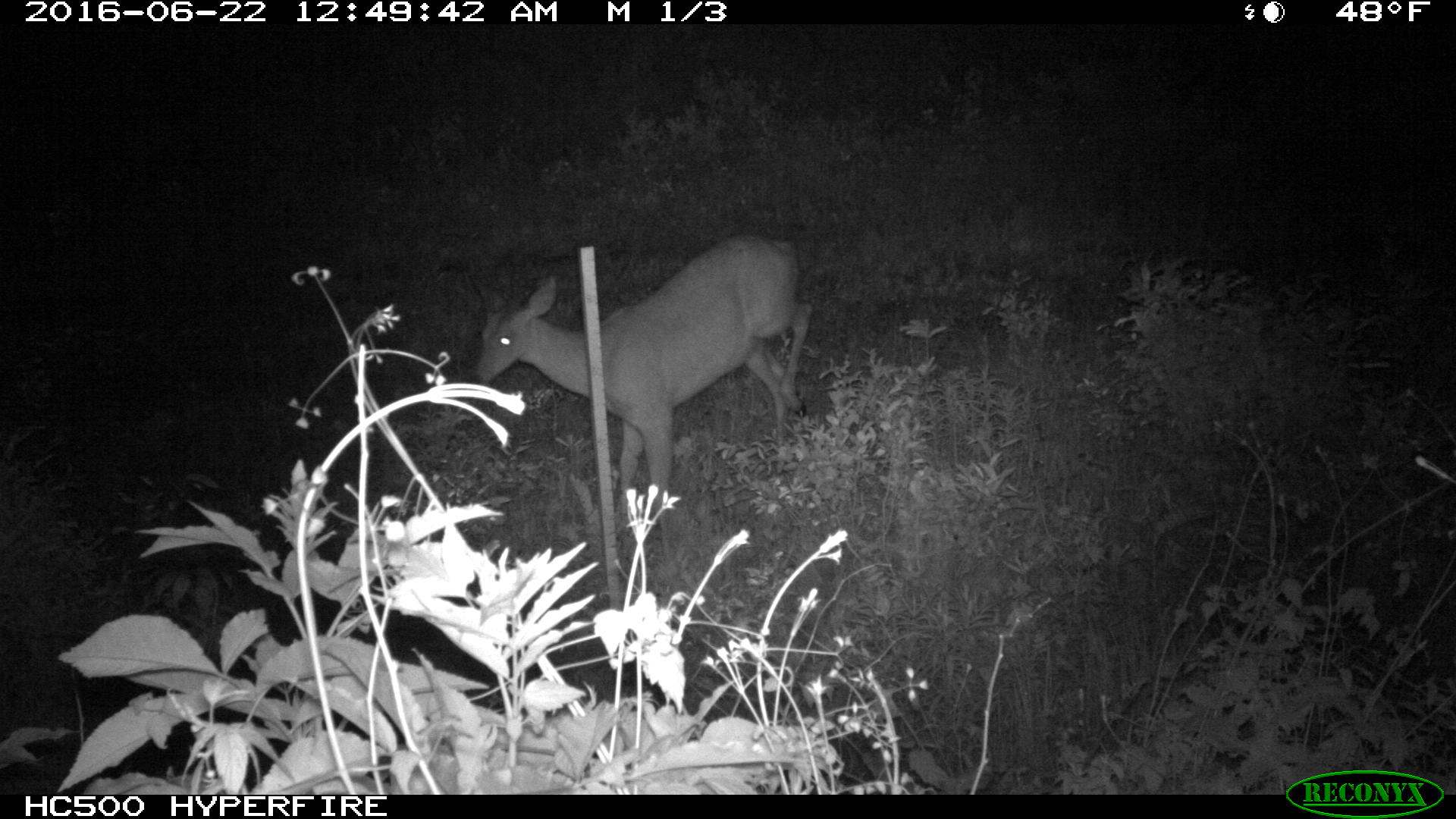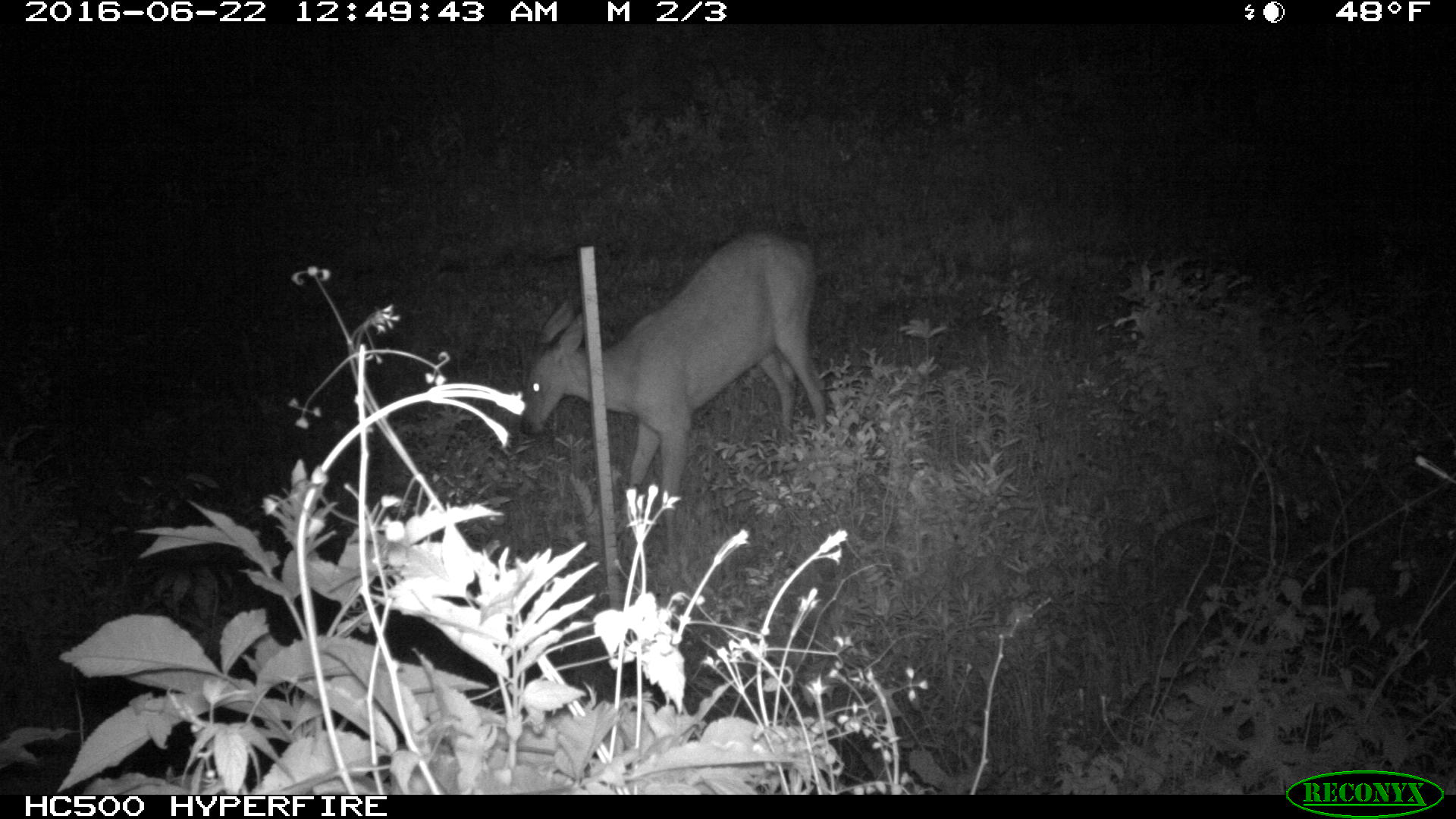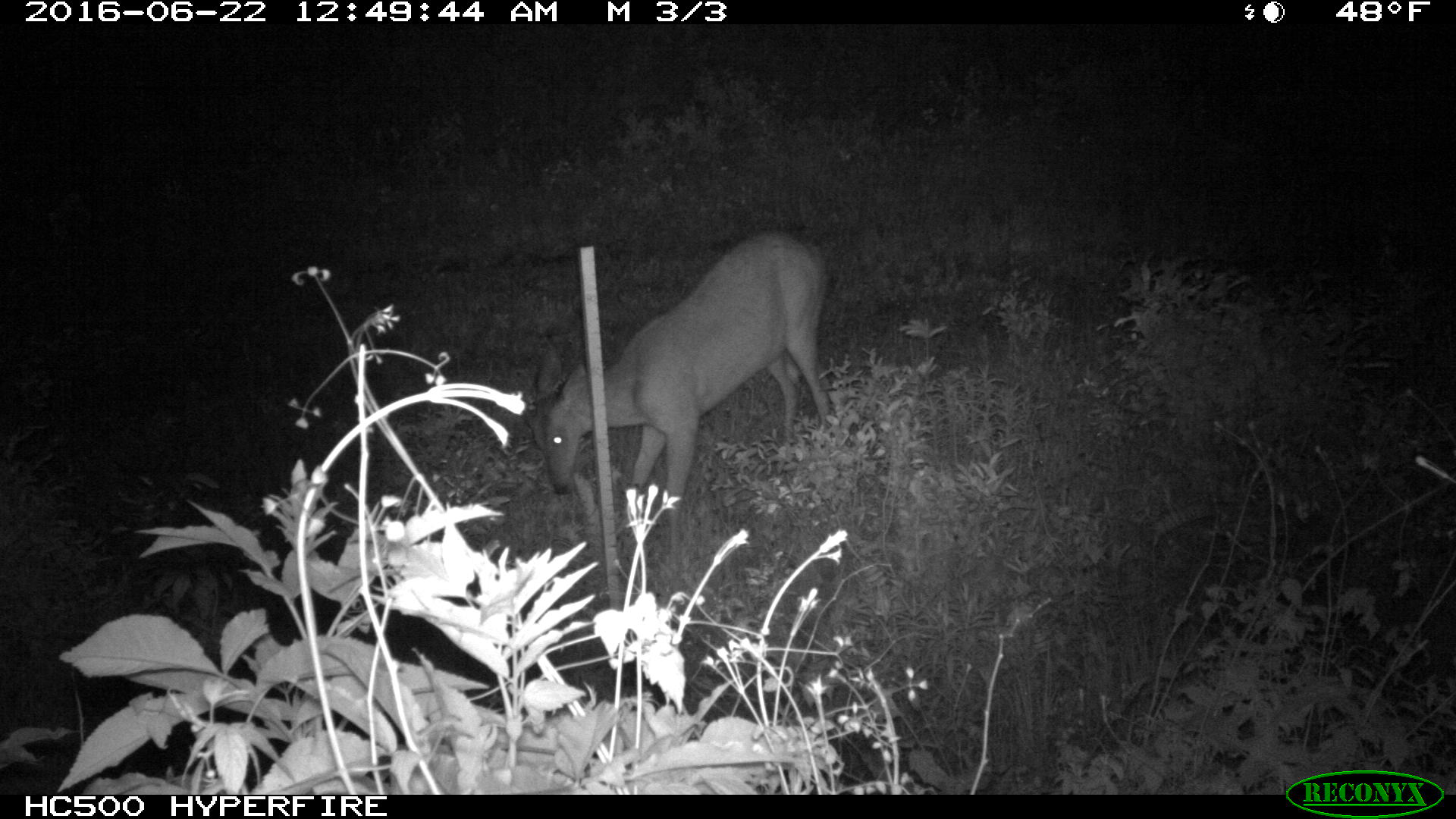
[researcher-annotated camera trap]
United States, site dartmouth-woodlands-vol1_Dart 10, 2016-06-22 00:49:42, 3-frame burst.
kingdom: Animalia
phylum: Chordata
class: Mammalia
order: Artiodactyla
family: Cervidae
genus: Odocoileus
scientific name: Odocoileus virginianus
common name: white-tailed deer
White-tailed deer (Odocoileus virginianus).